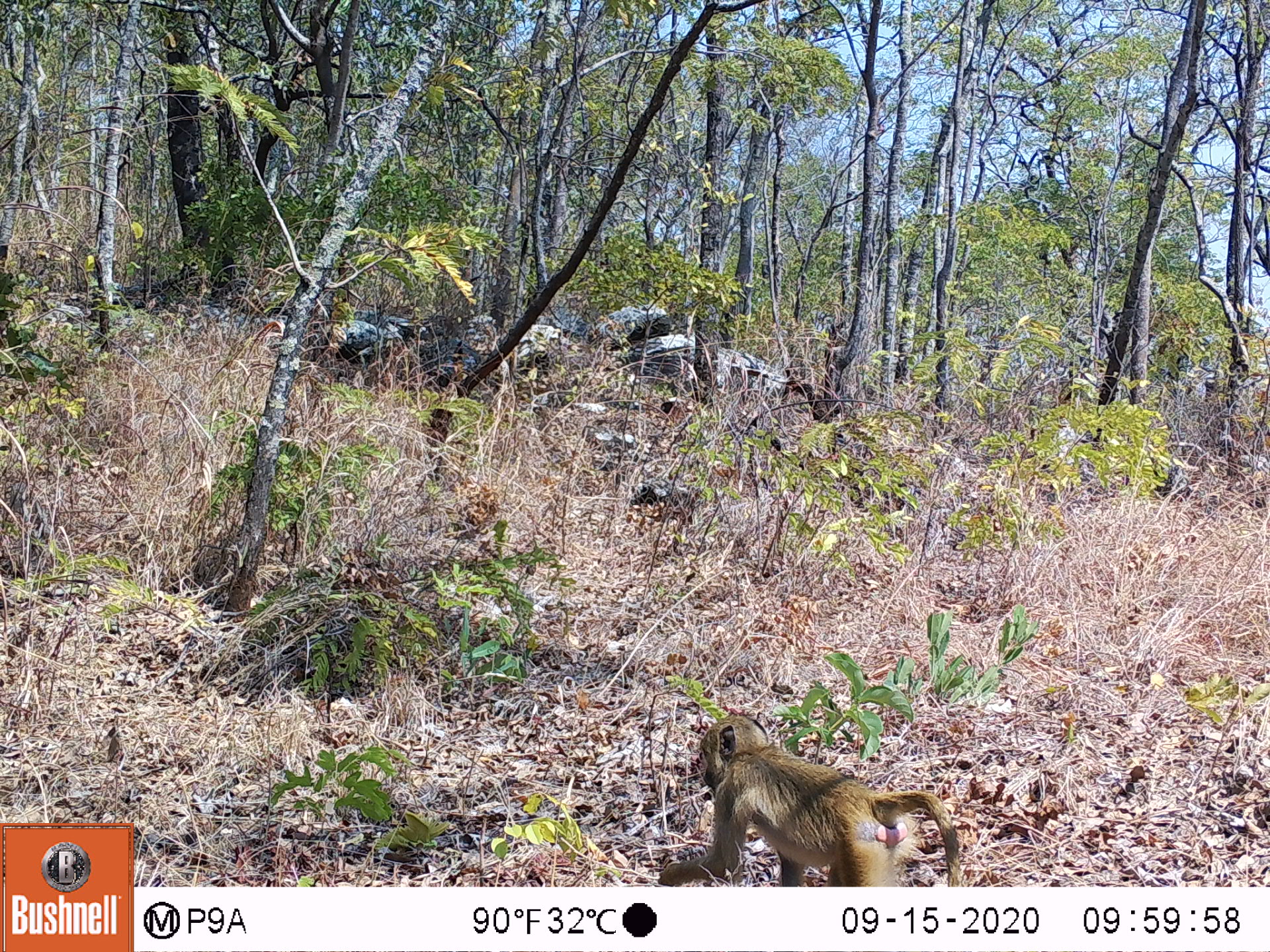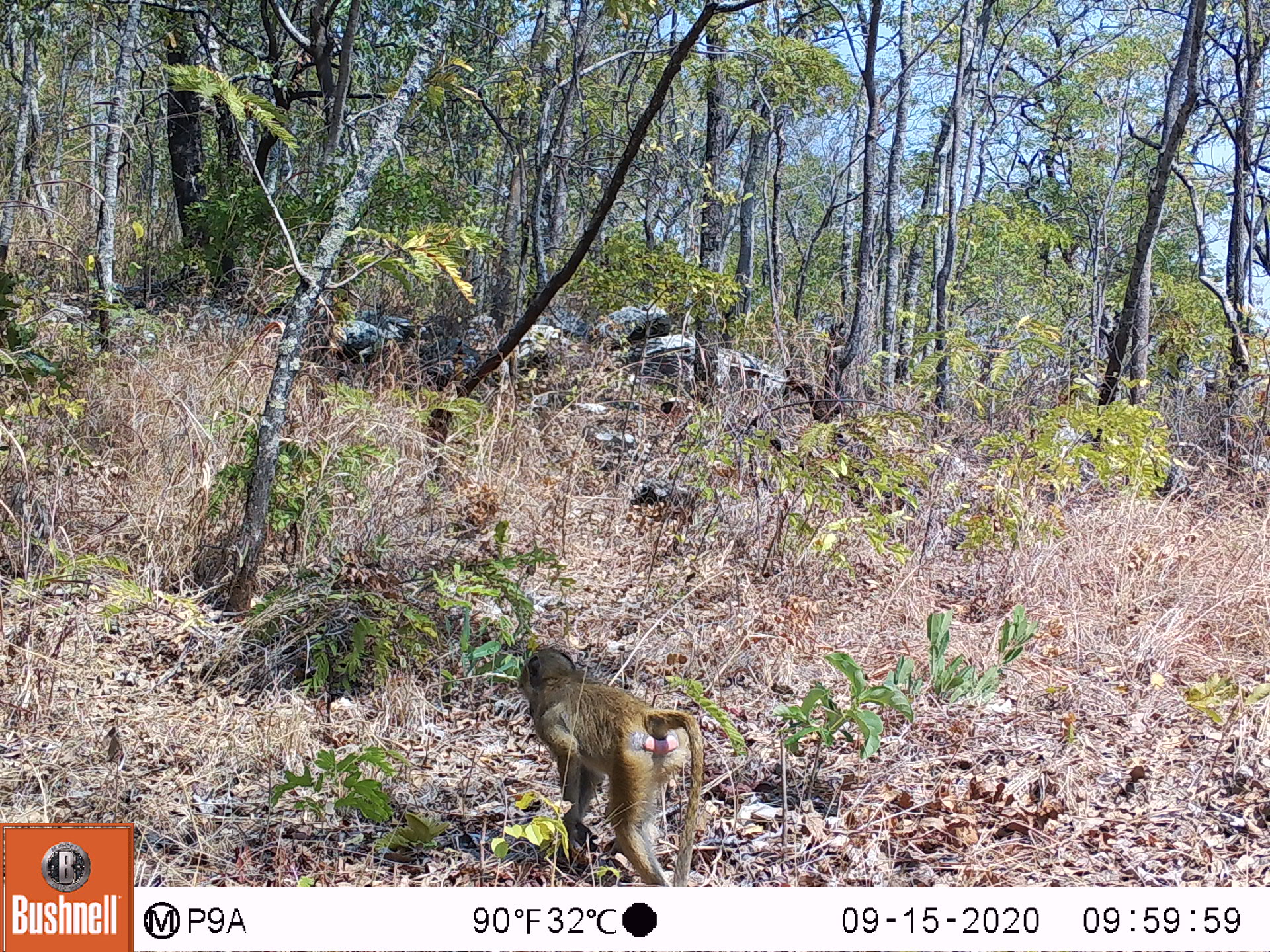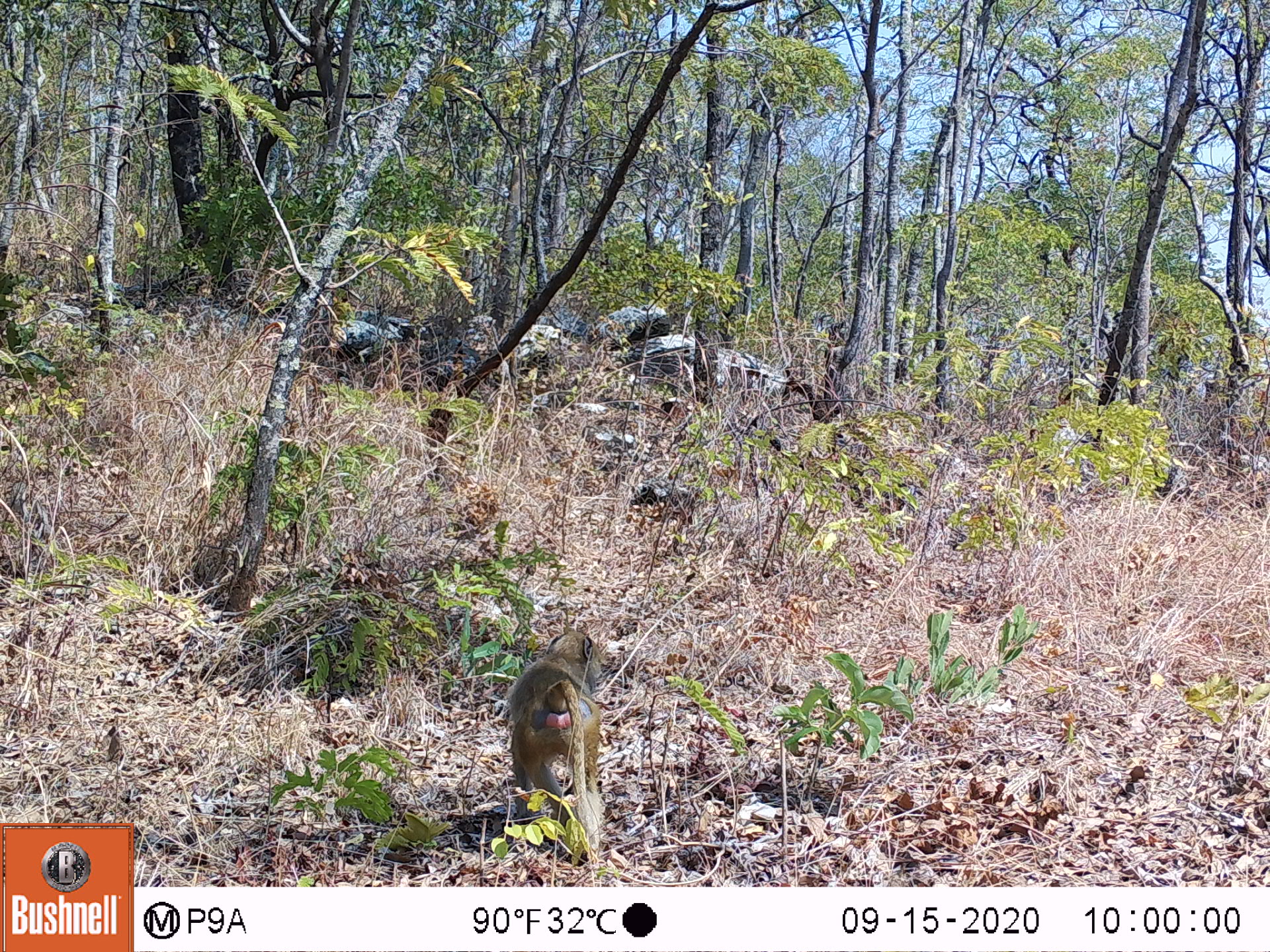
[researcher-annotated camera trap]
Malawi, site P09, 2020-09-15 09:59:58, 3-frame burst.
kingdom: Animalia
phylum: Chordata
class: Mammalia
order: Primates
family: Cercopithecidae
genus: Papio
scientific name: Papio cynocephalus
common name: yellow baboon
Yellow baboon (Papio cynocephalus), count 1.